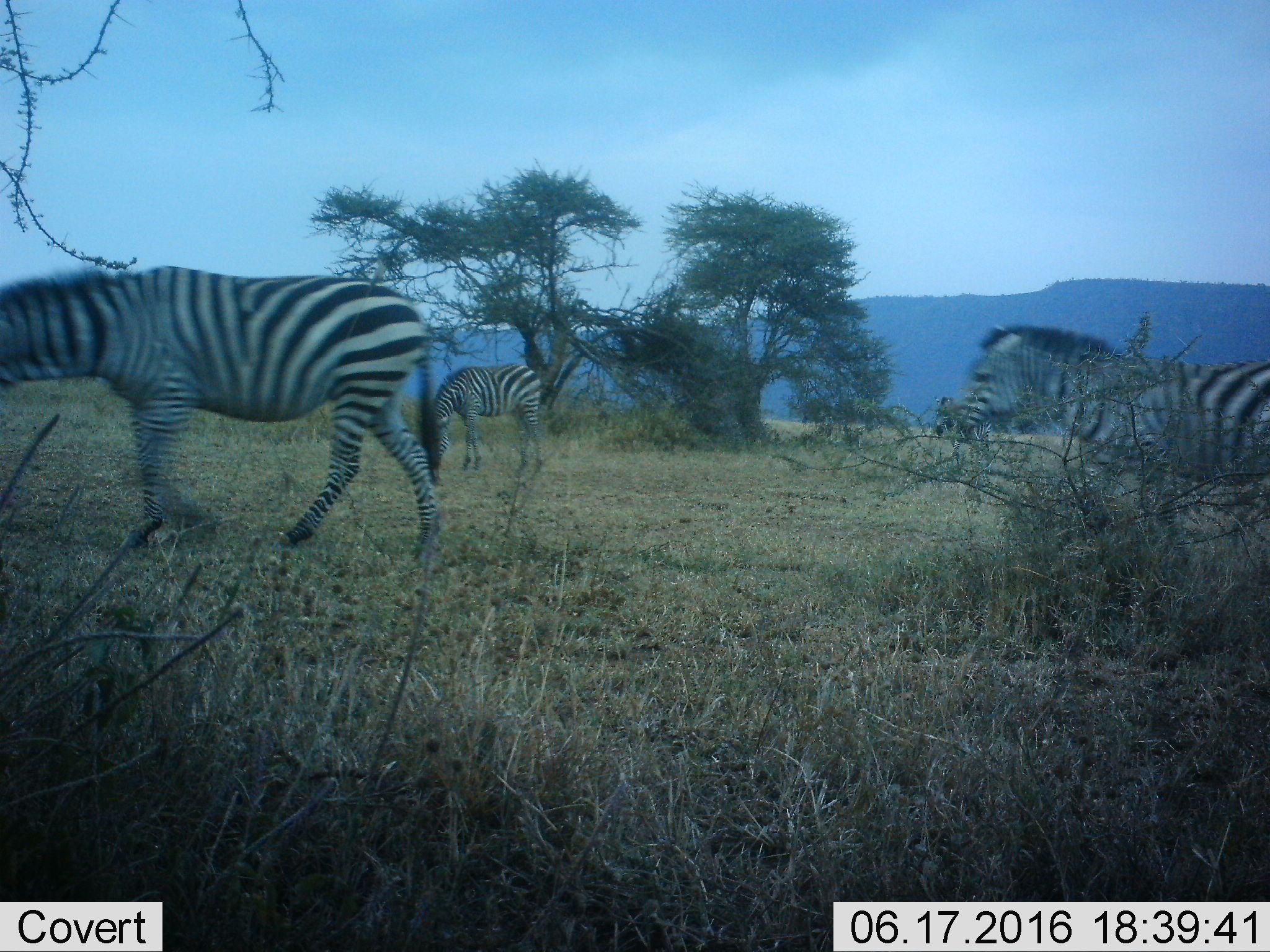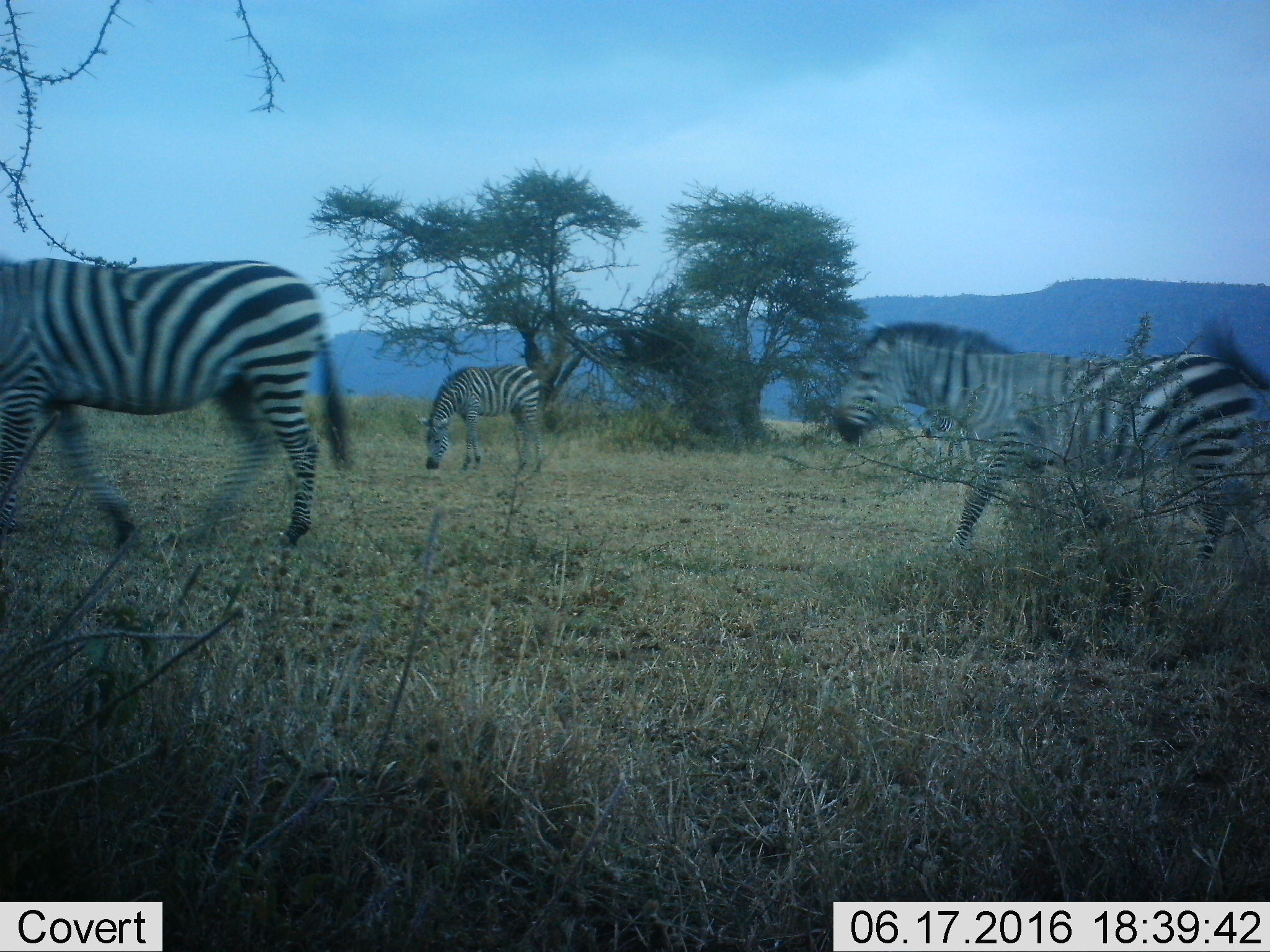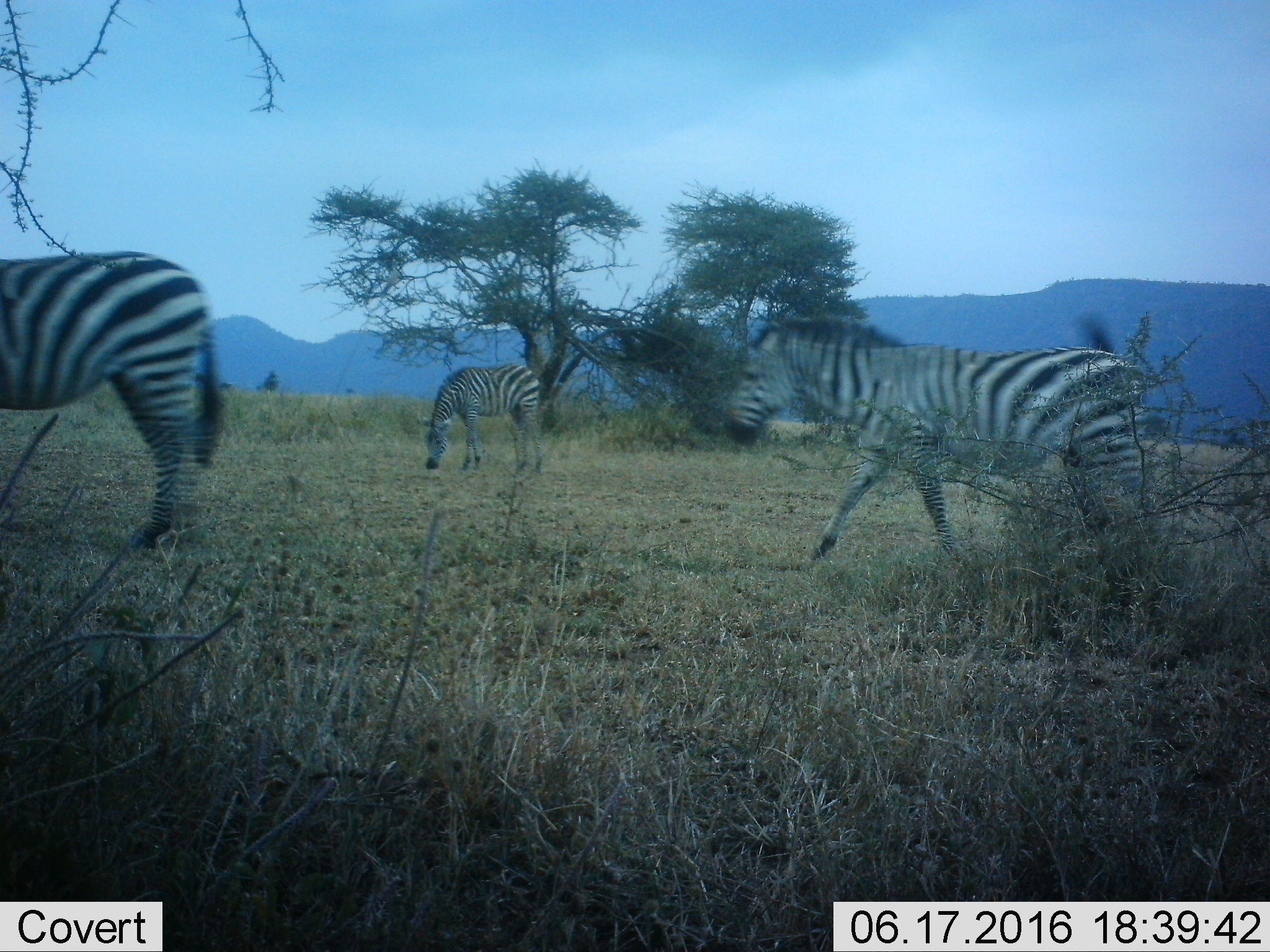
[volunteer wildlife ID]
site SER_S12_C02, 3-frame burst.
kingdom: Animalia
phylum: Chordata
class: Mammalia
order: Perissodactyla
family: Equidae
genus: Equus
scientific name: Equus quagga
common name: plains zebra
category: zebraplains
Zebraplains (plains zebra) (Equus quagga), count 4. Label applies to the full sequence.